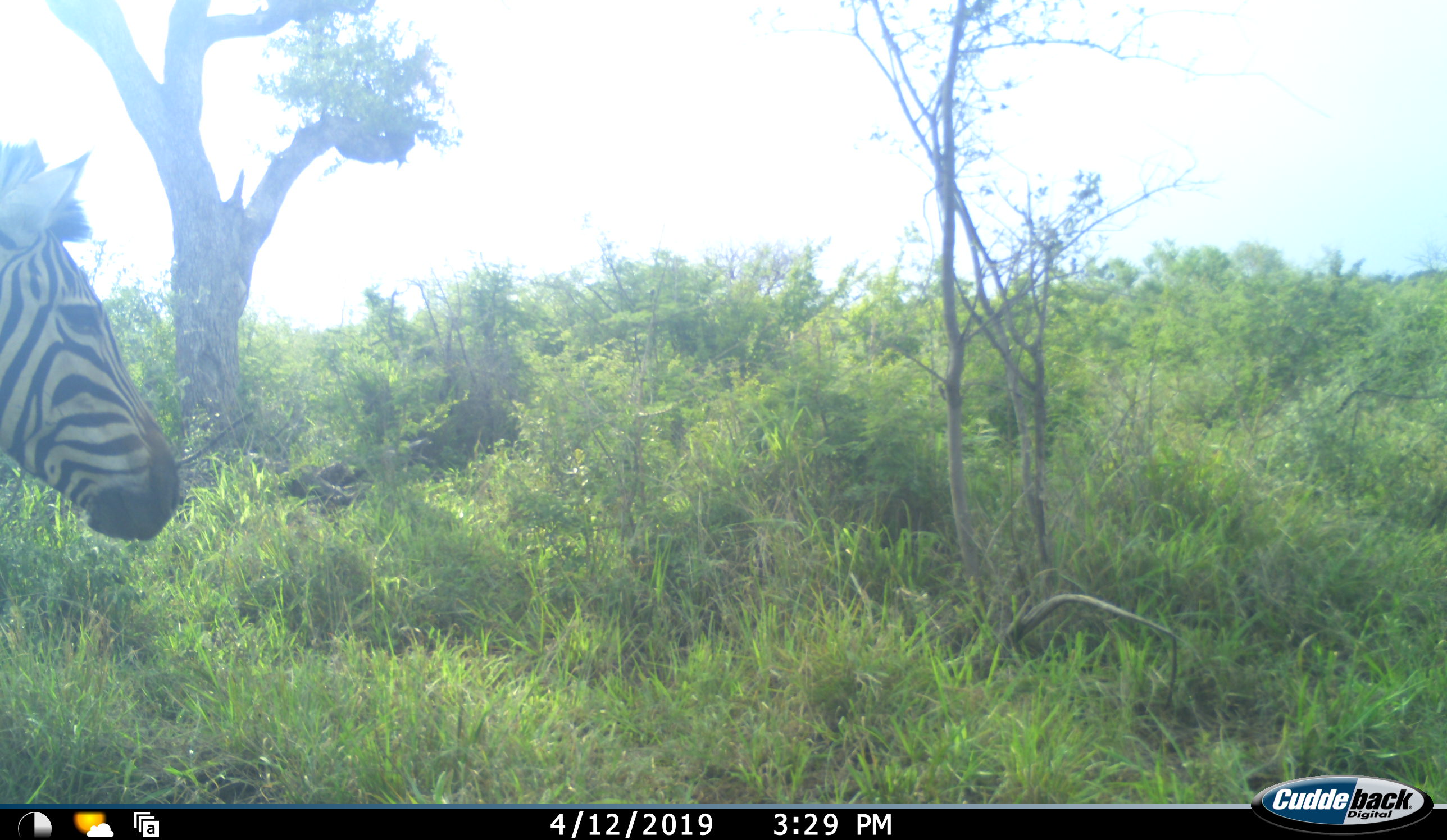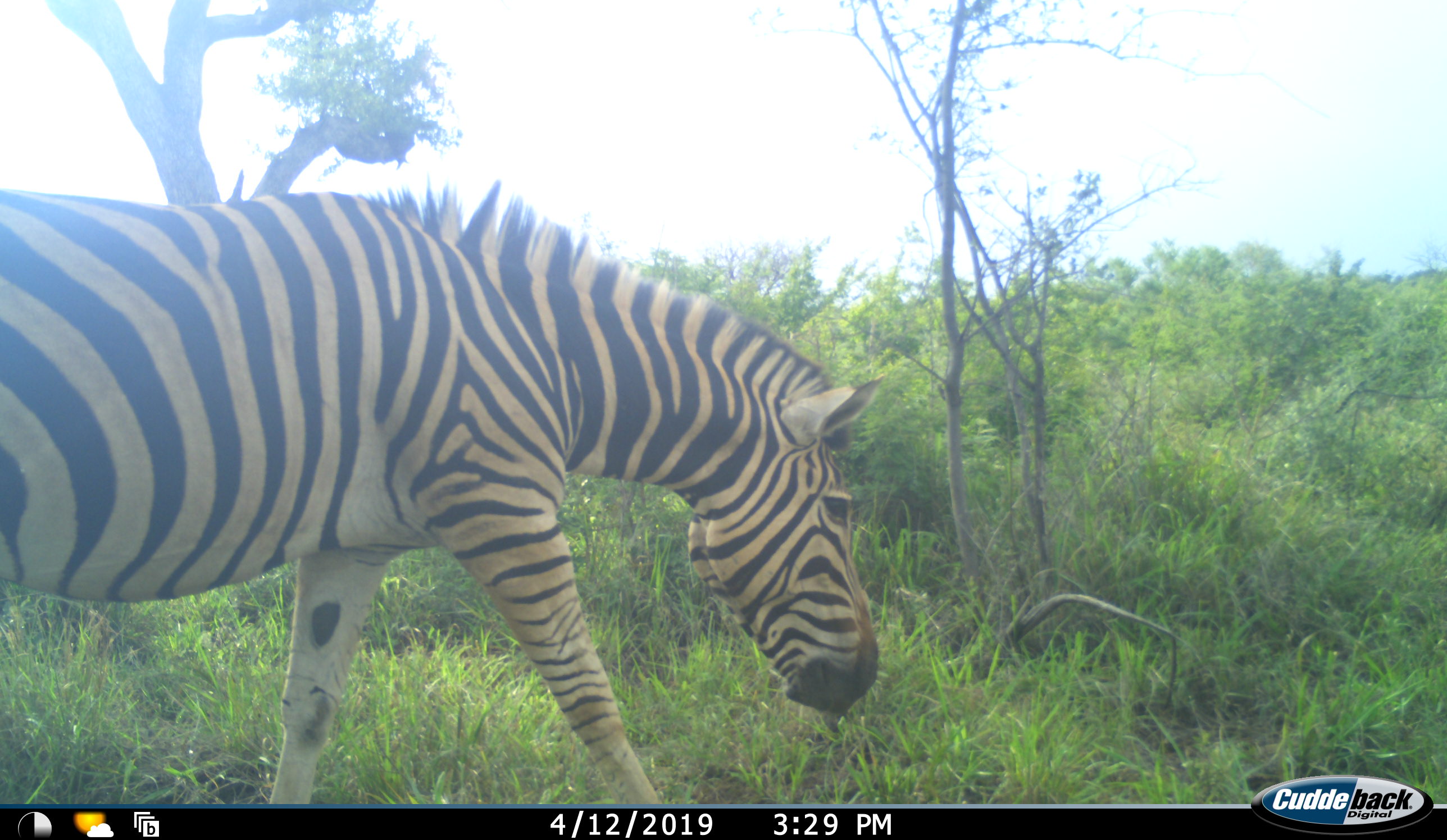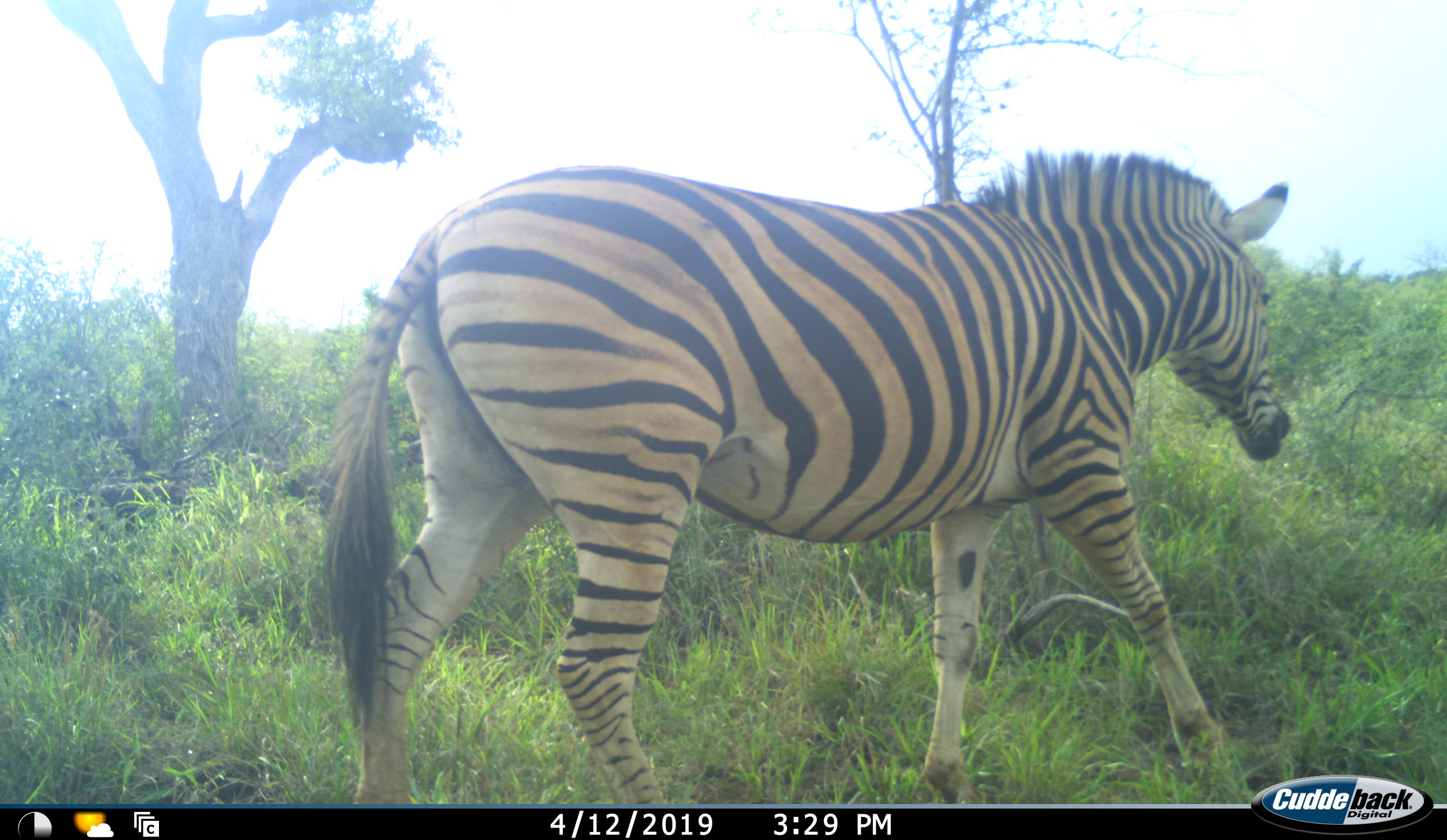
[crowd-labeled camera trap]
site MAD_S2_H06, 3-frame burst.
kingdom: Animalia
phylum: Chordata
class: Mammalia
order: Perissodactyla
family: Equidae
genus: Equus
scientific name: Equus quagga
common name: plains zebra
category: zebraplains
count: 1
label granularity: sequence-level